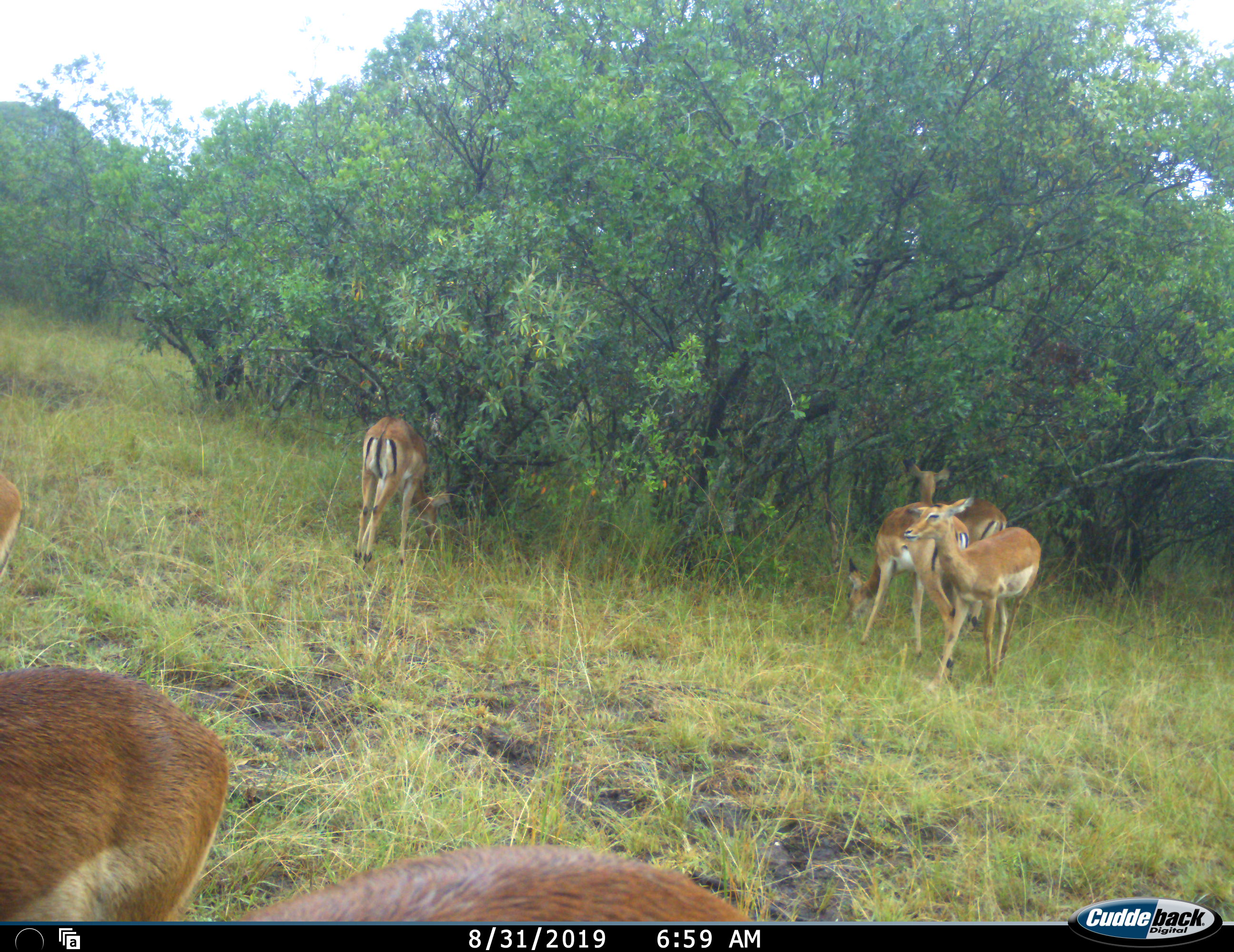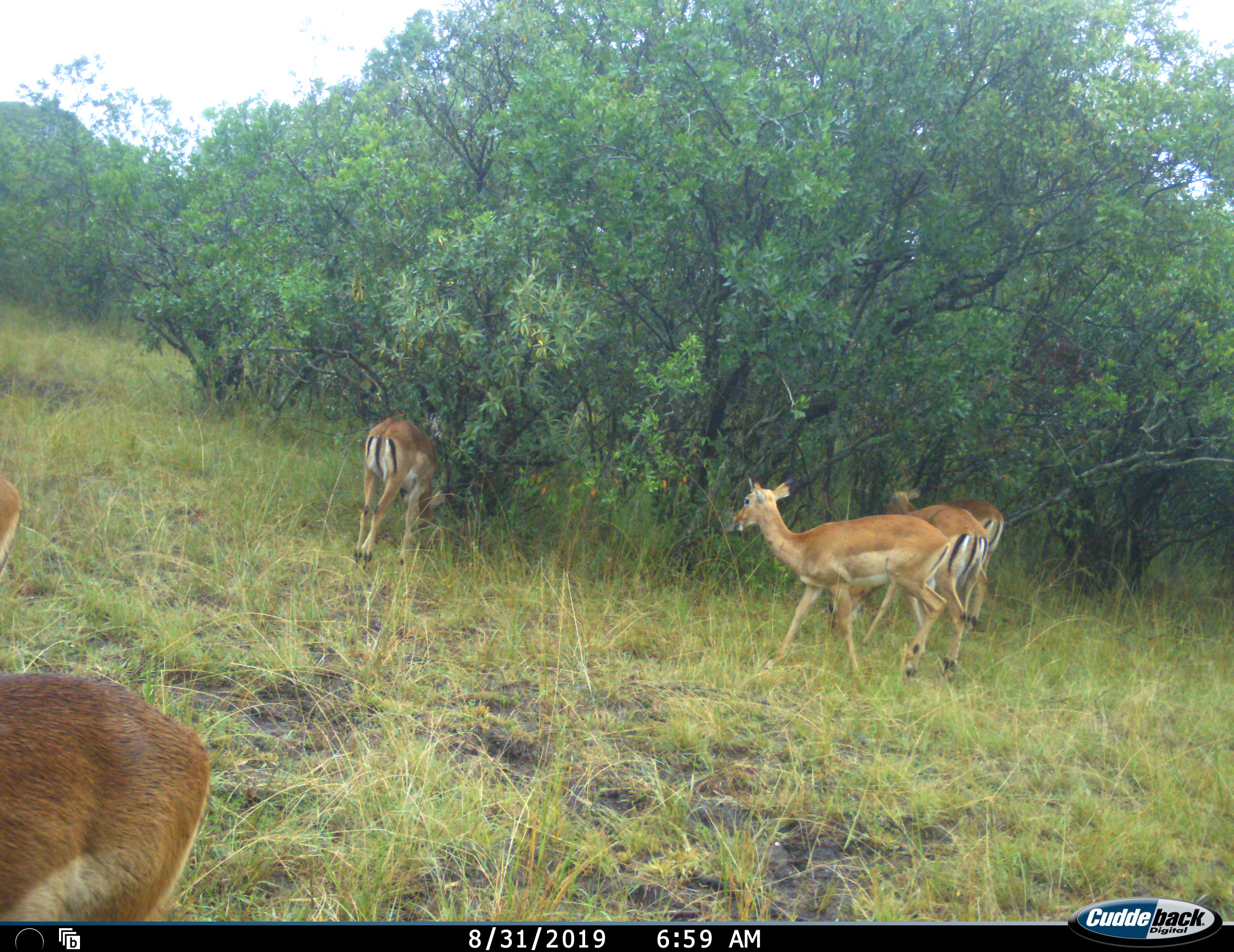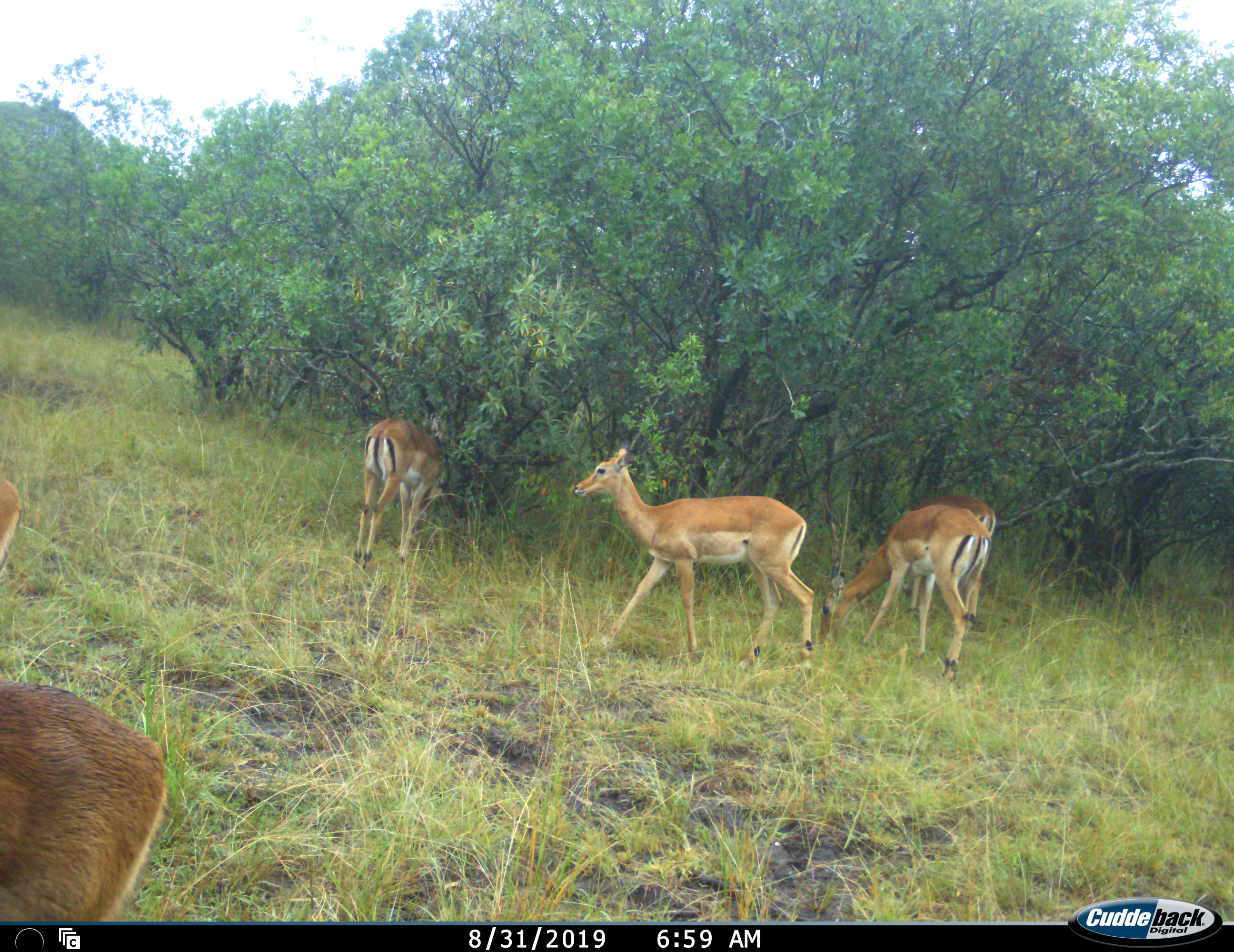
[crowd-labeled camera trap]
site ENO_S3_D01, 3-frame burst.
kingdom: Animalia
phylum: Chordata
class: Mammalia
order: Artiodactyla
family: Bovidae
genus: Aepyceros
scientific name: Aepyceros melampus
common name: impala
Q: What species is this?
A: Impala (Aepyceros melampus).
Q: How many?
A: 7.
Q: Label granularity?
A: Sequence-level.